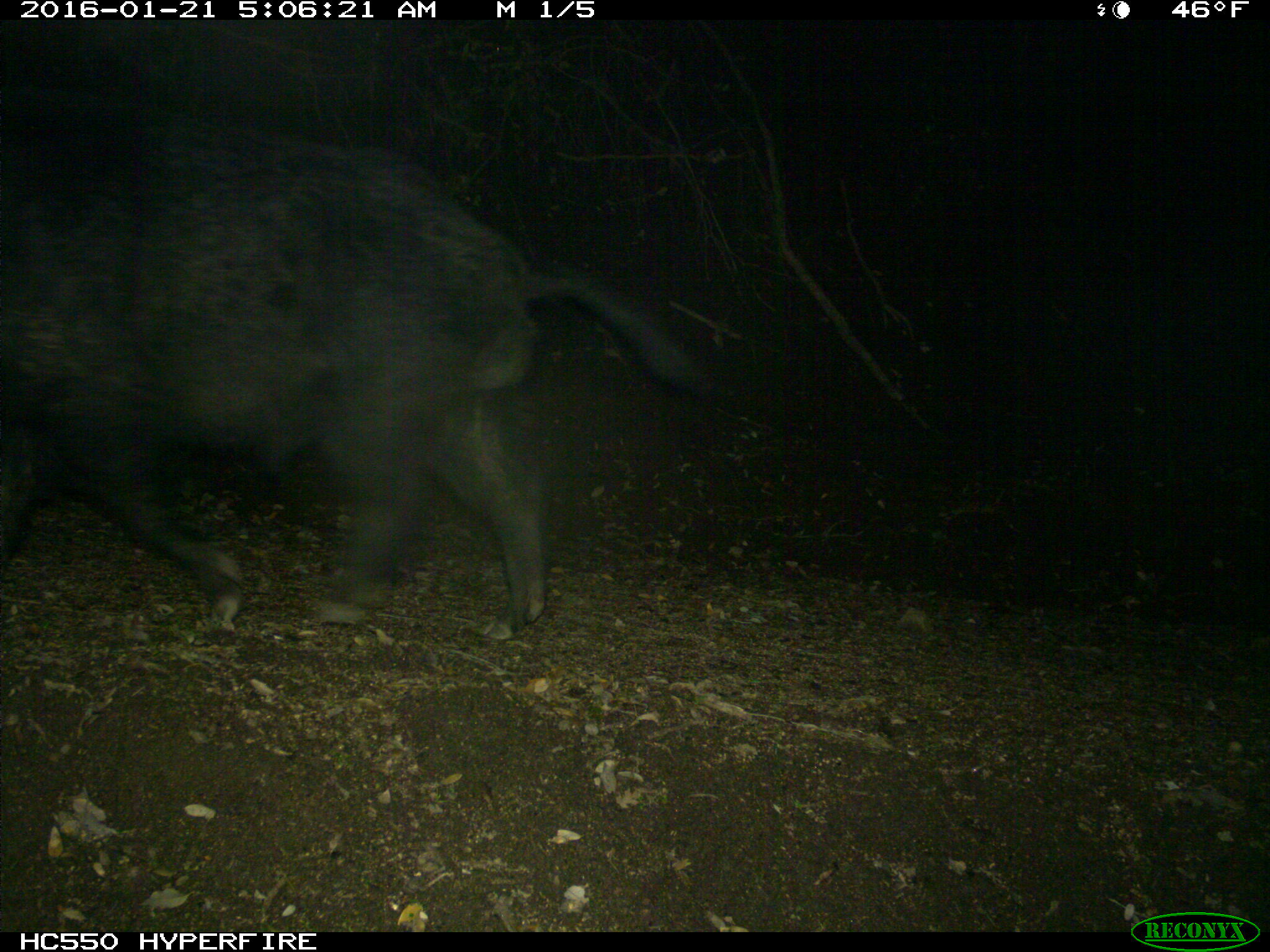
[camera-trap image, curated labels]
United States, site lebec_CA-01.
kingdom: Animalia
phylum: Chordata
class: Mammalia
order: Artiodactyla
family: Suidae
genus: Sus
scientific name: Sus scrofa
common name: wild boar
Sus scrofa (wild boar).